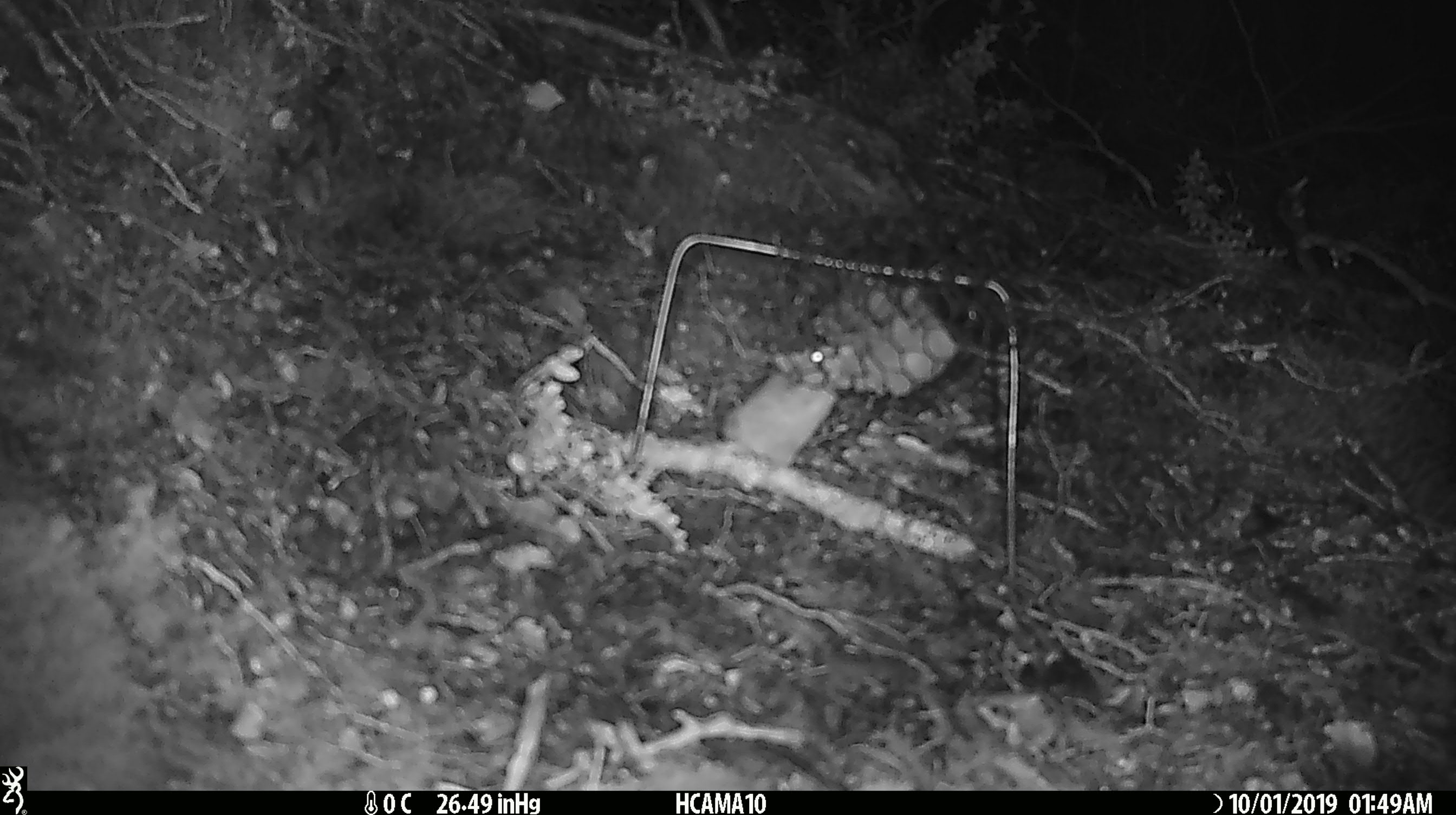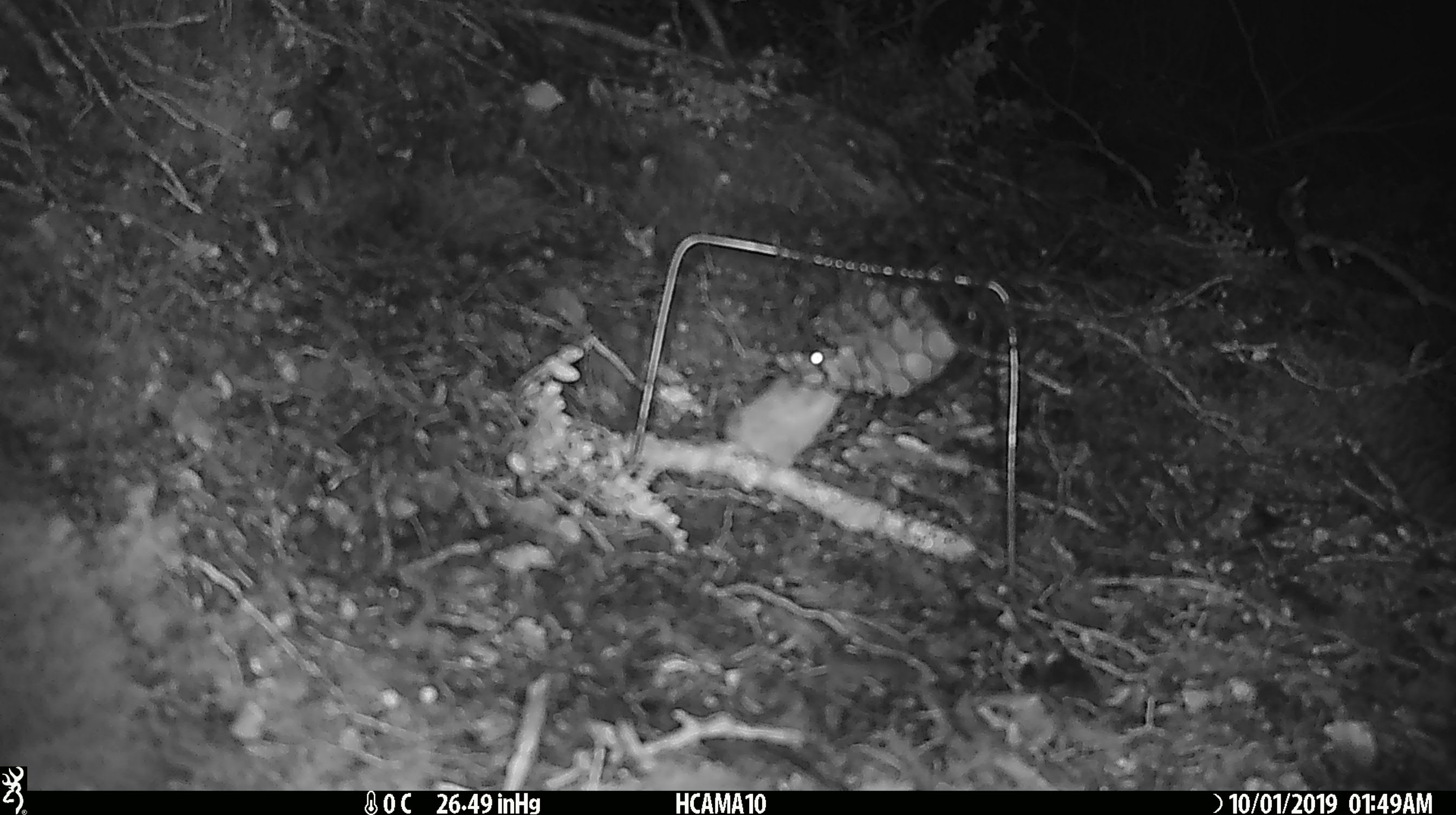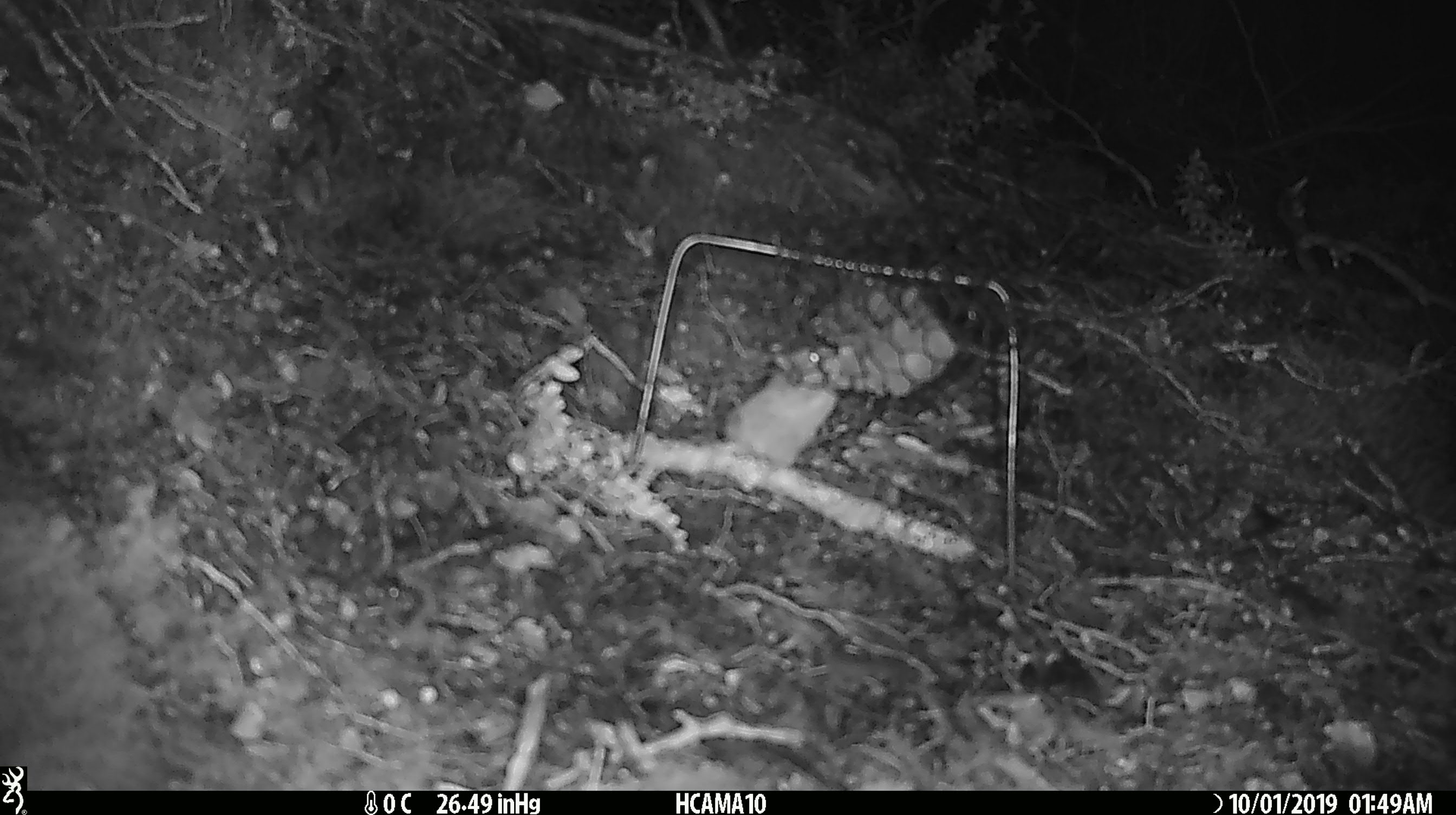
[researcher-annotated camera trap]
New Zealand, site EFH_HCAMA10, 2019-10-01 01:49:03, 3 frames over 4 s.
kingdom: Animalia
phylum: Chordata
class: Mammalia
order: Rodentia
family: Muridae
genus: Mus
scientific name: Mus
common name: mouse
Mouse (Mus).